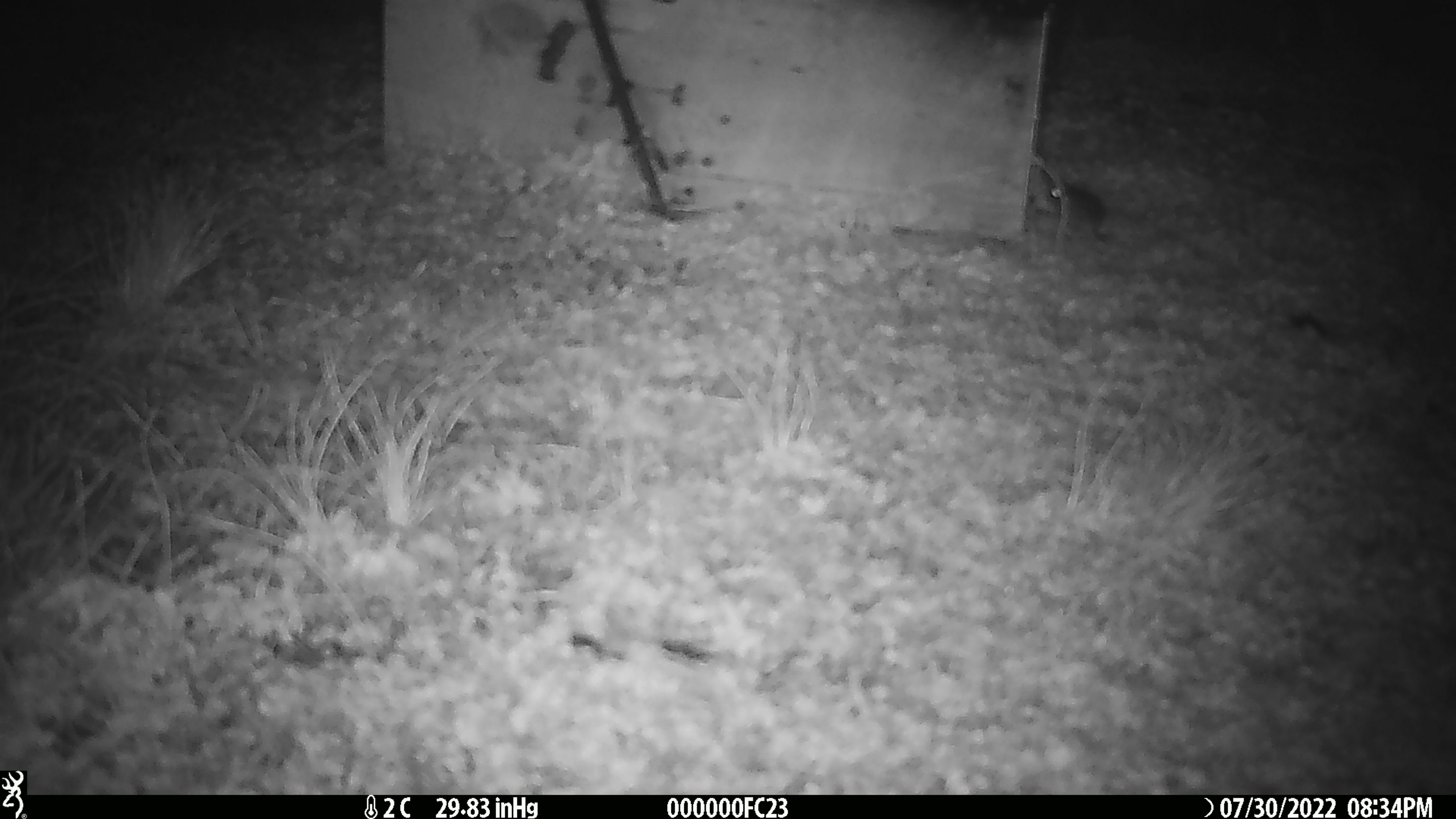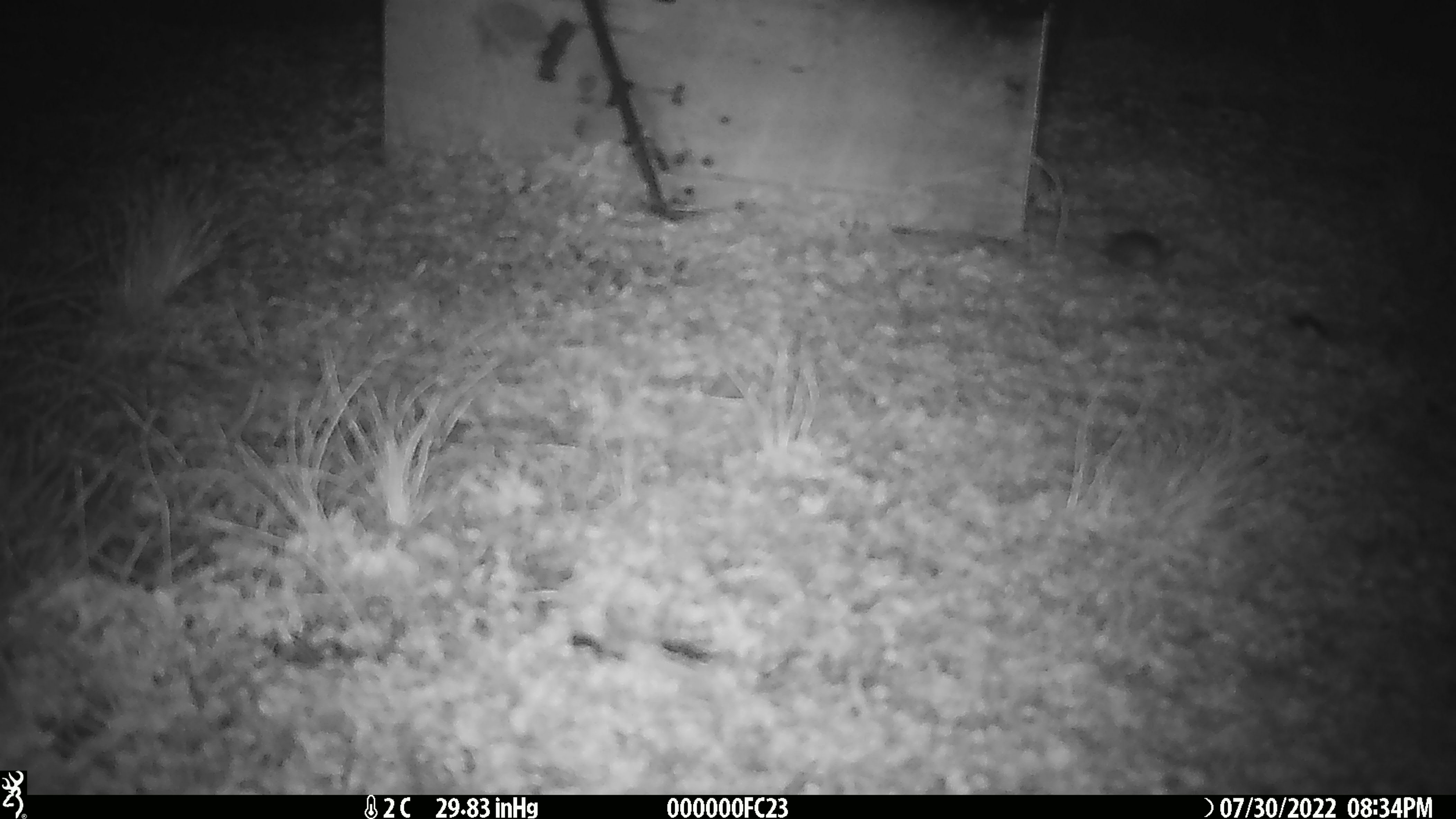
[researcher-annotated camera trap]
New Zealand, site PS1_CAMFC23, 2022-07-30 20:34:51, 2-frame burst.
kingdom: Animalia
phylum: Chordata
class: Mammalia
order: Rodentia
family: Muridae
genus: Mus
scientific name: Mus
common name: mouse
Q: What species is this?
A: Mouse (Mus).